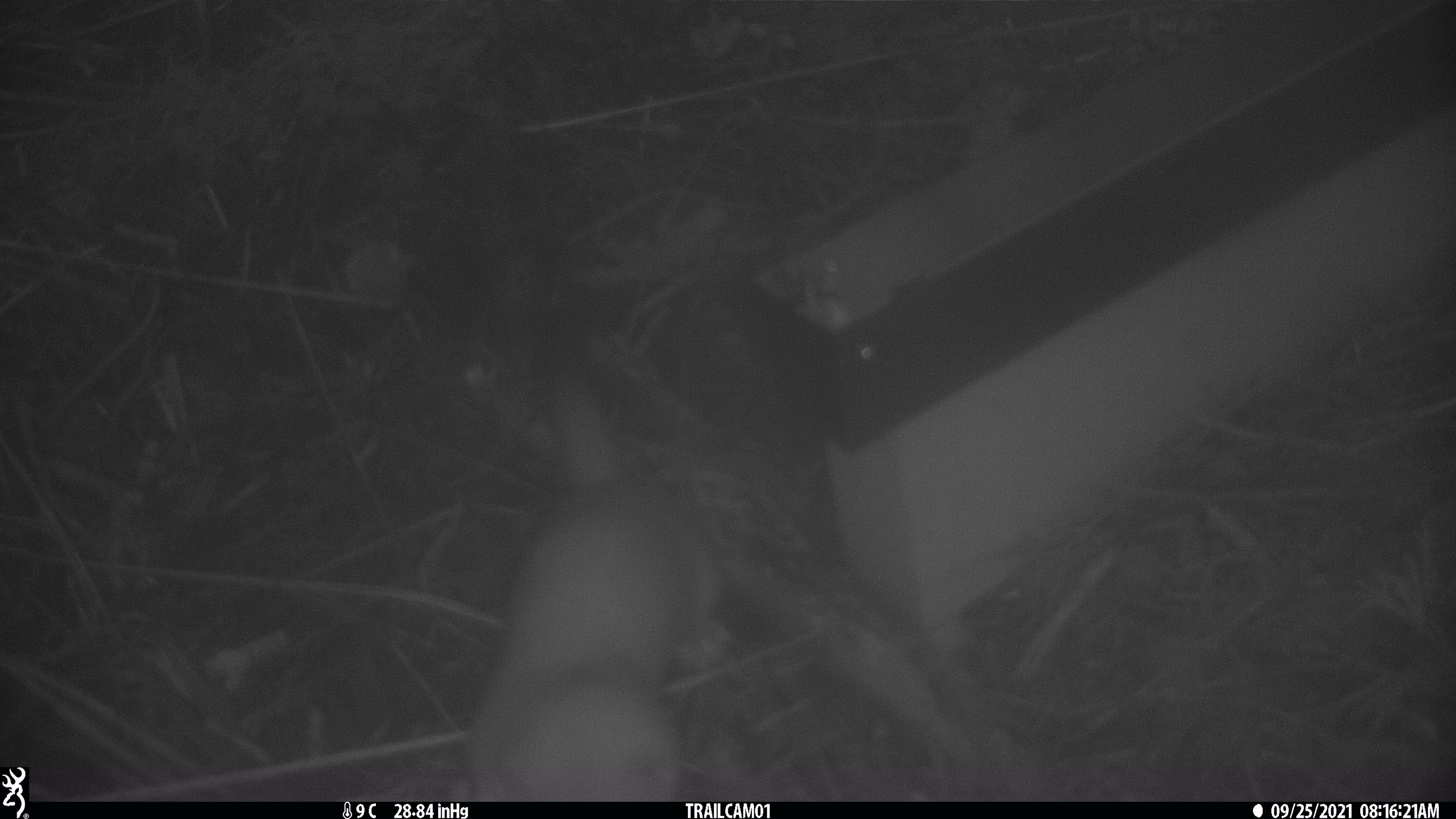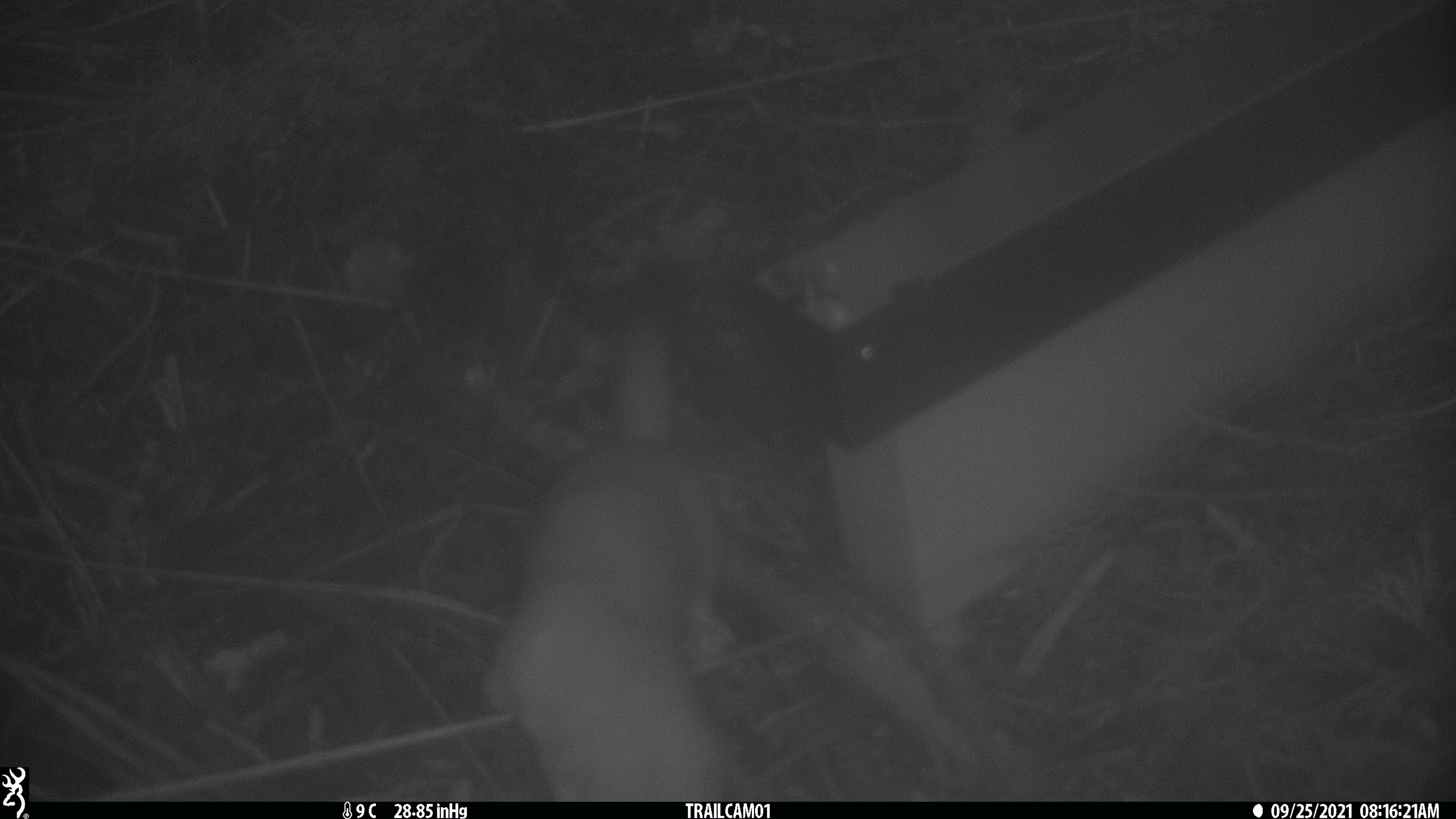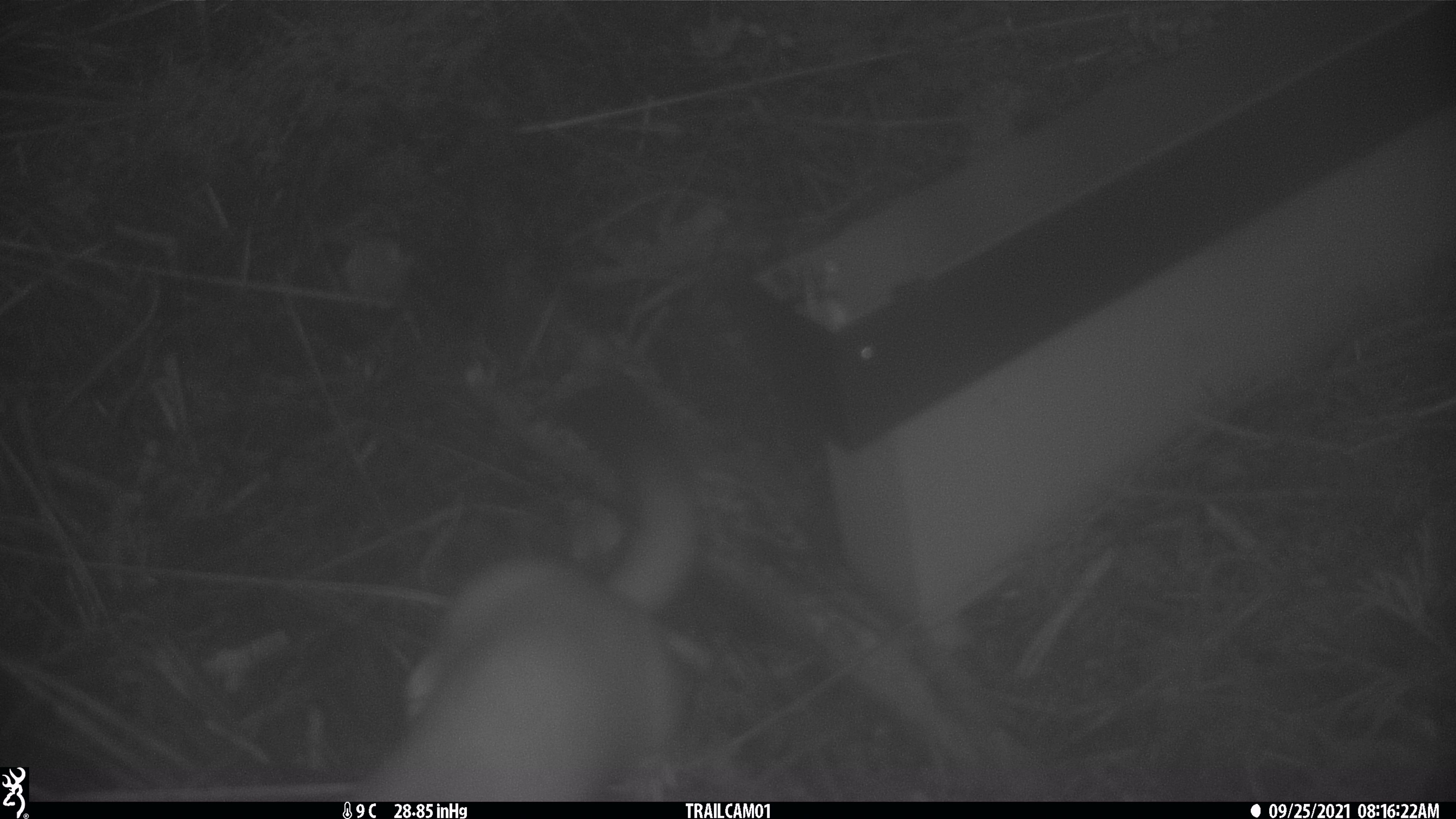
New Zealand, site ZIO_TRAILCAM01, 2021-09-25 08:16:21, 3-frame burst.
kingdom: Animalia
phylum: Chordata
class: Mammalia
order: Carnivora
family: Mustelidae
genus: Mustela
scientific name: Mustela erminea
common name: stoat